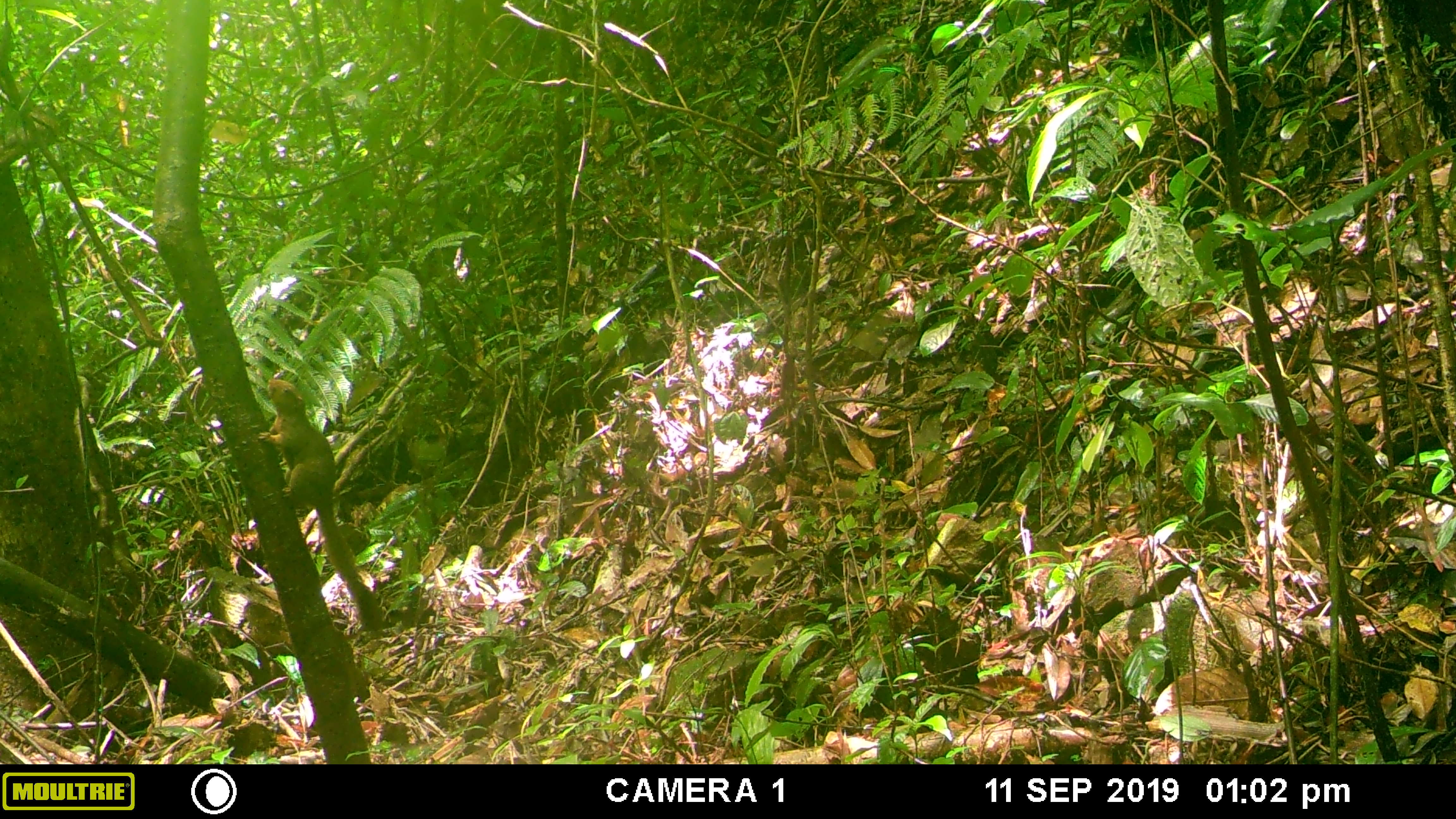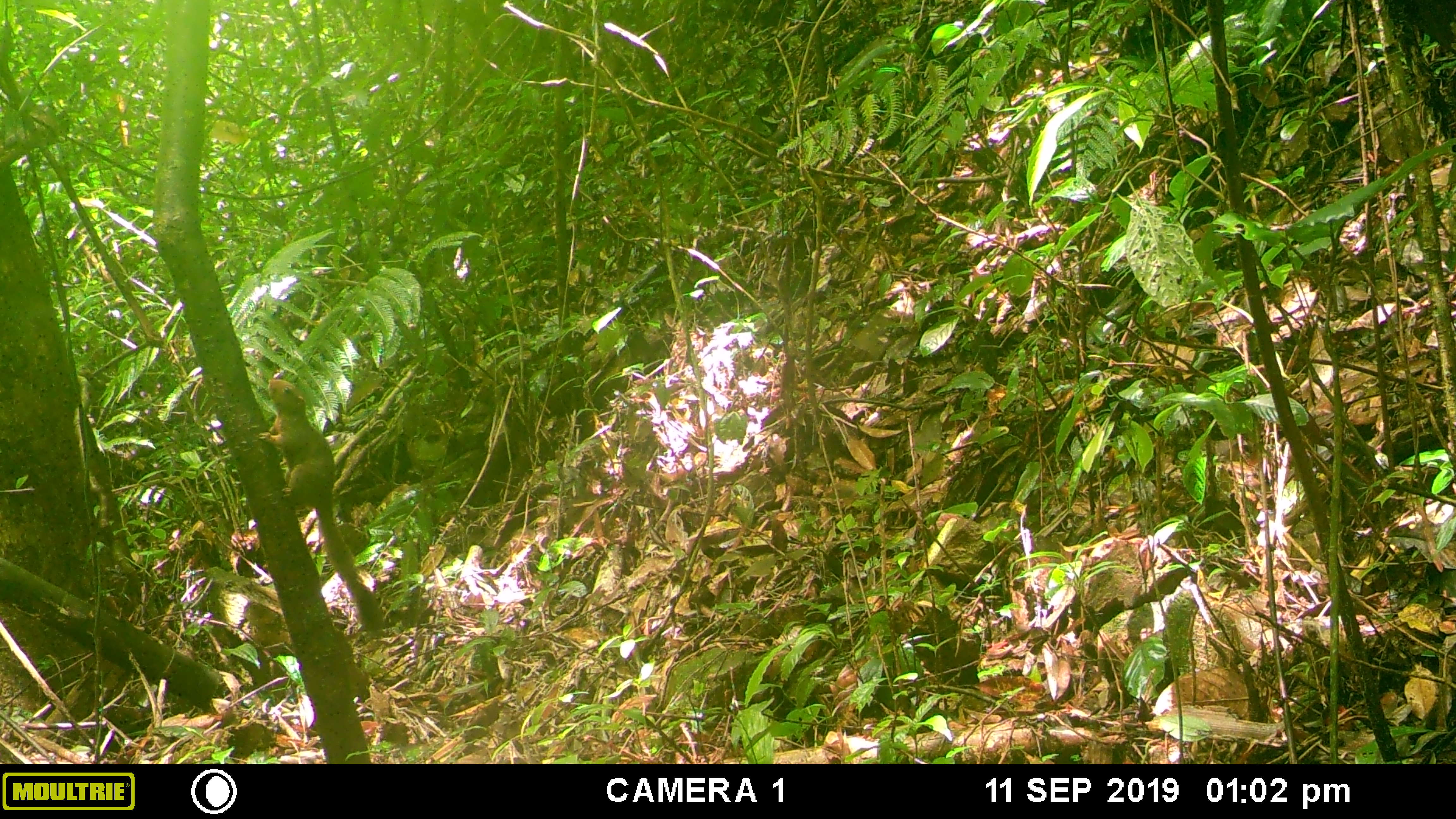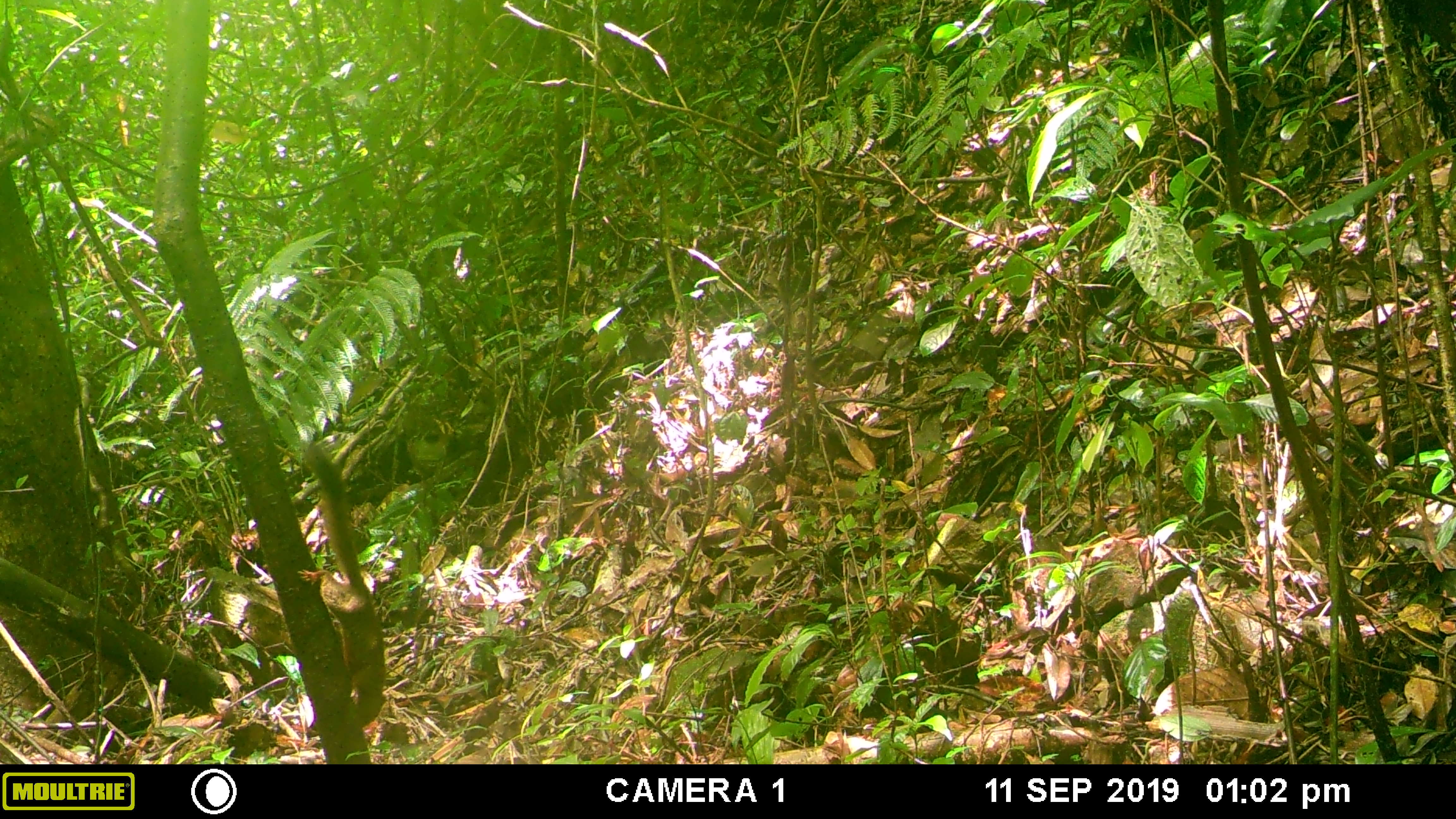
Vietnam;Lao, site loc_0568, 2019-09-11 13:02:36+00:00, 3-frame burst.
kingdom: Animalia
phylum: Chordata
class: Mammalia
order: Rodentia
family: Sciuridae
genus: Callosciurus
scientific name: Callosciurus erythraeus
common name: pallas's squirrel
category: pallass squirrel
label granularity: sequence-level